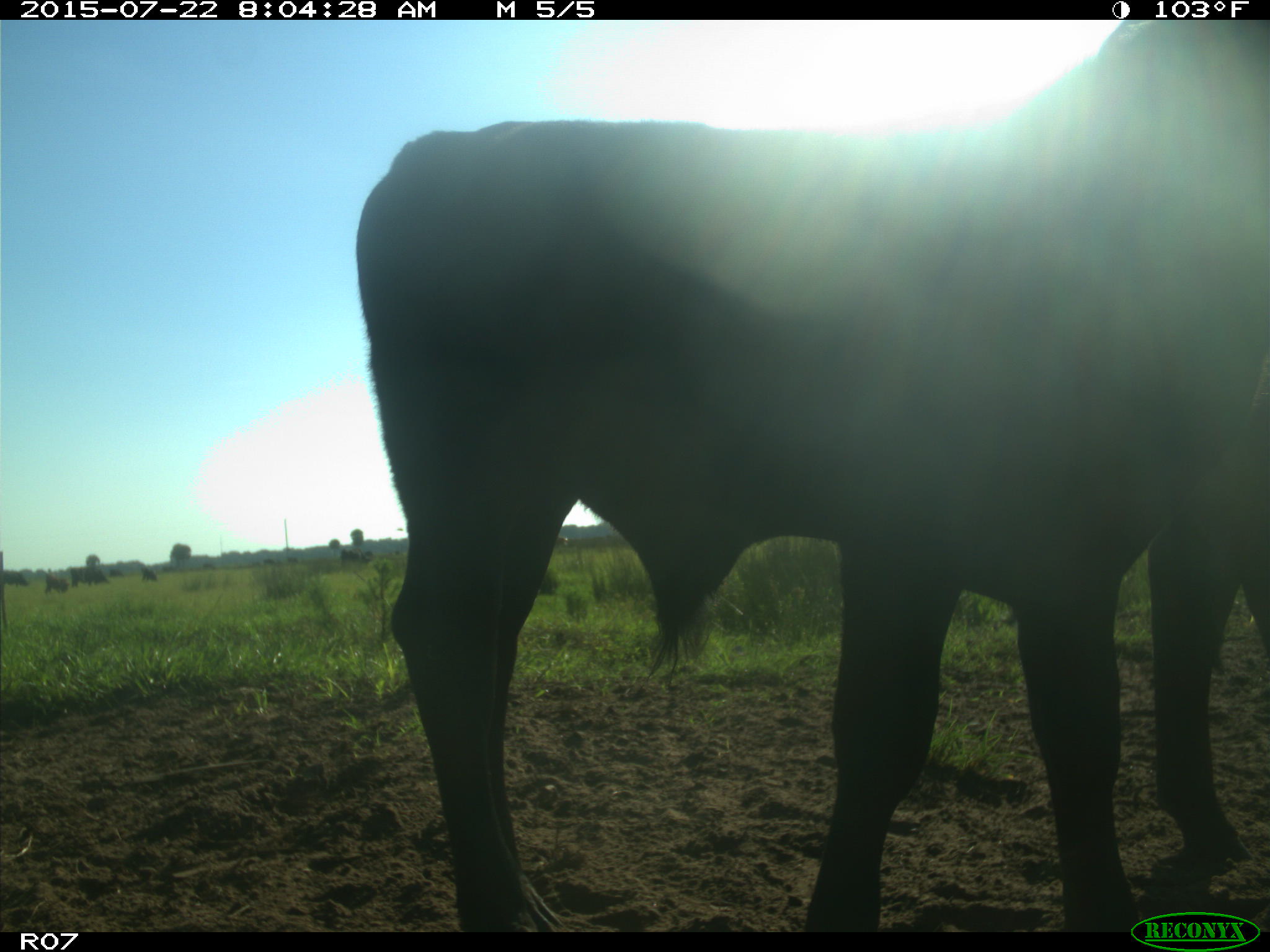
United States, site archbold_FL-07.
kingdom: Animalia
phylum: Chordata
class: Mammalia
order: Artiodactyla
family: Bovidae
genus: Bos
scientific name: Bos taurus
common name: domestic cow